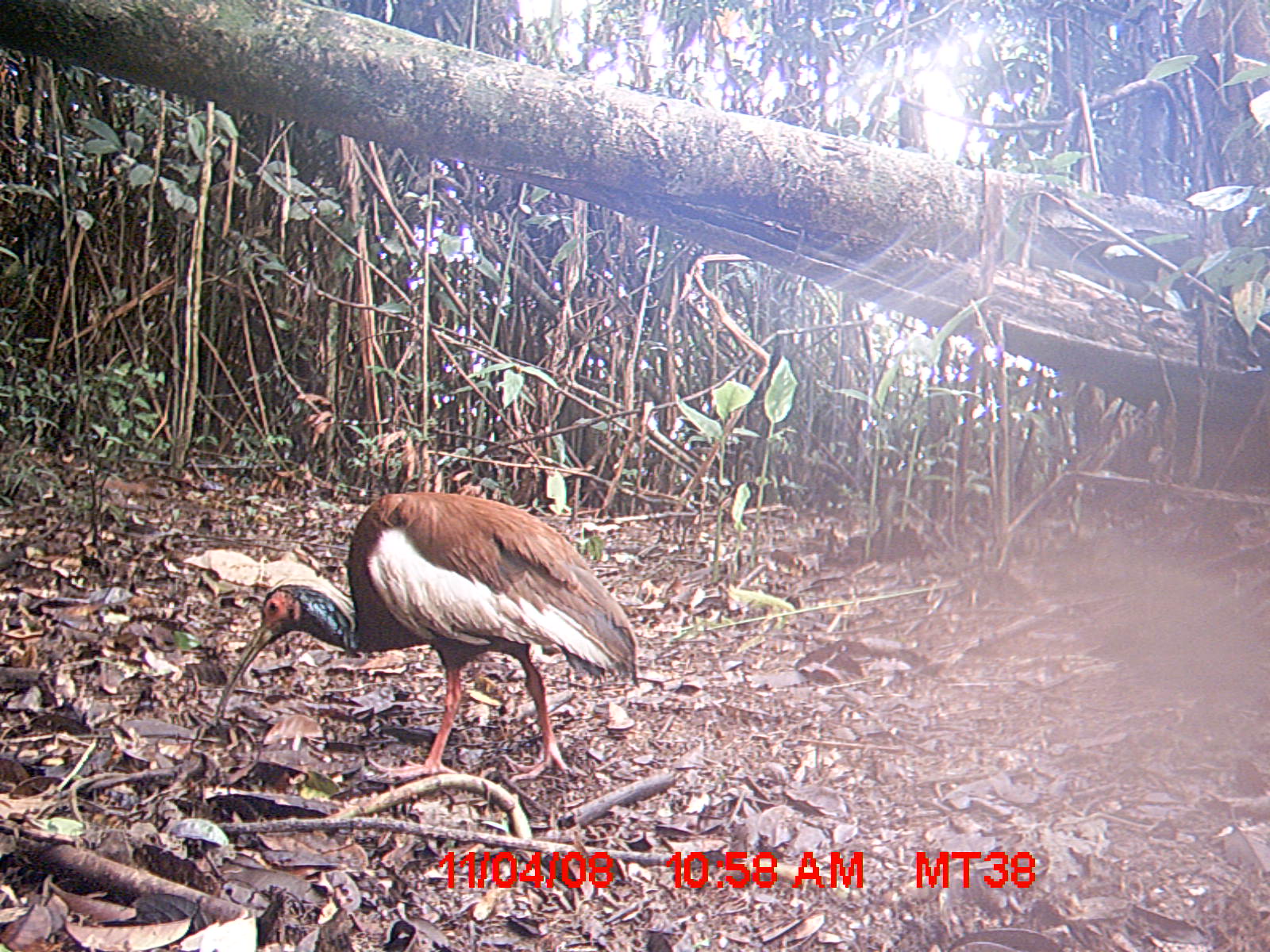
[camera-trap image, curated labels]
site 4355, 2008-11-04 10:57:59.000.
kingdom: Animalia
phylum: Chordata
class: Aves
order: Cuculiformes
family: Cuculidae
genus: Coua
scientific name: Coua serriana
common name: red-breasted coua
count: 1